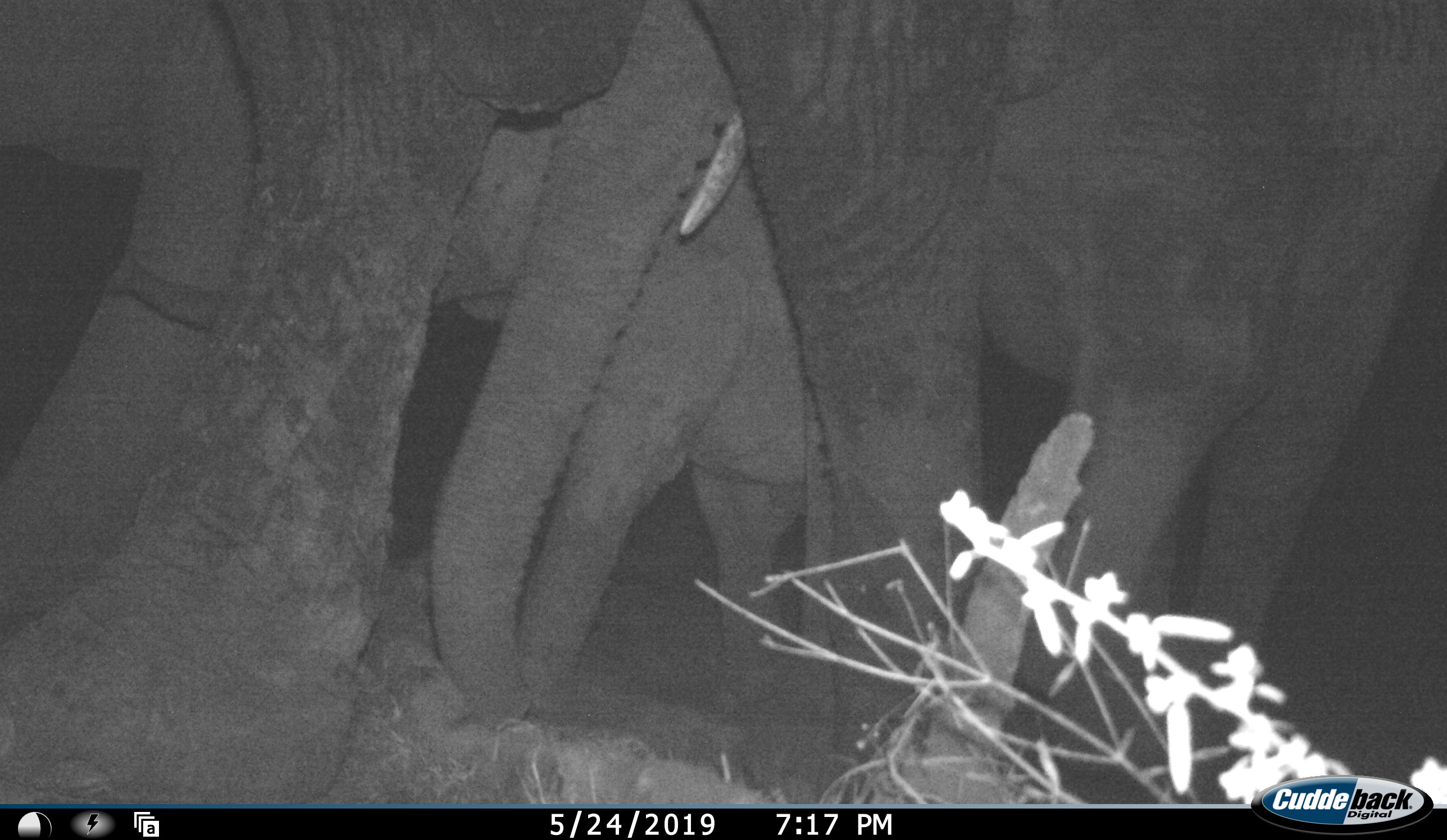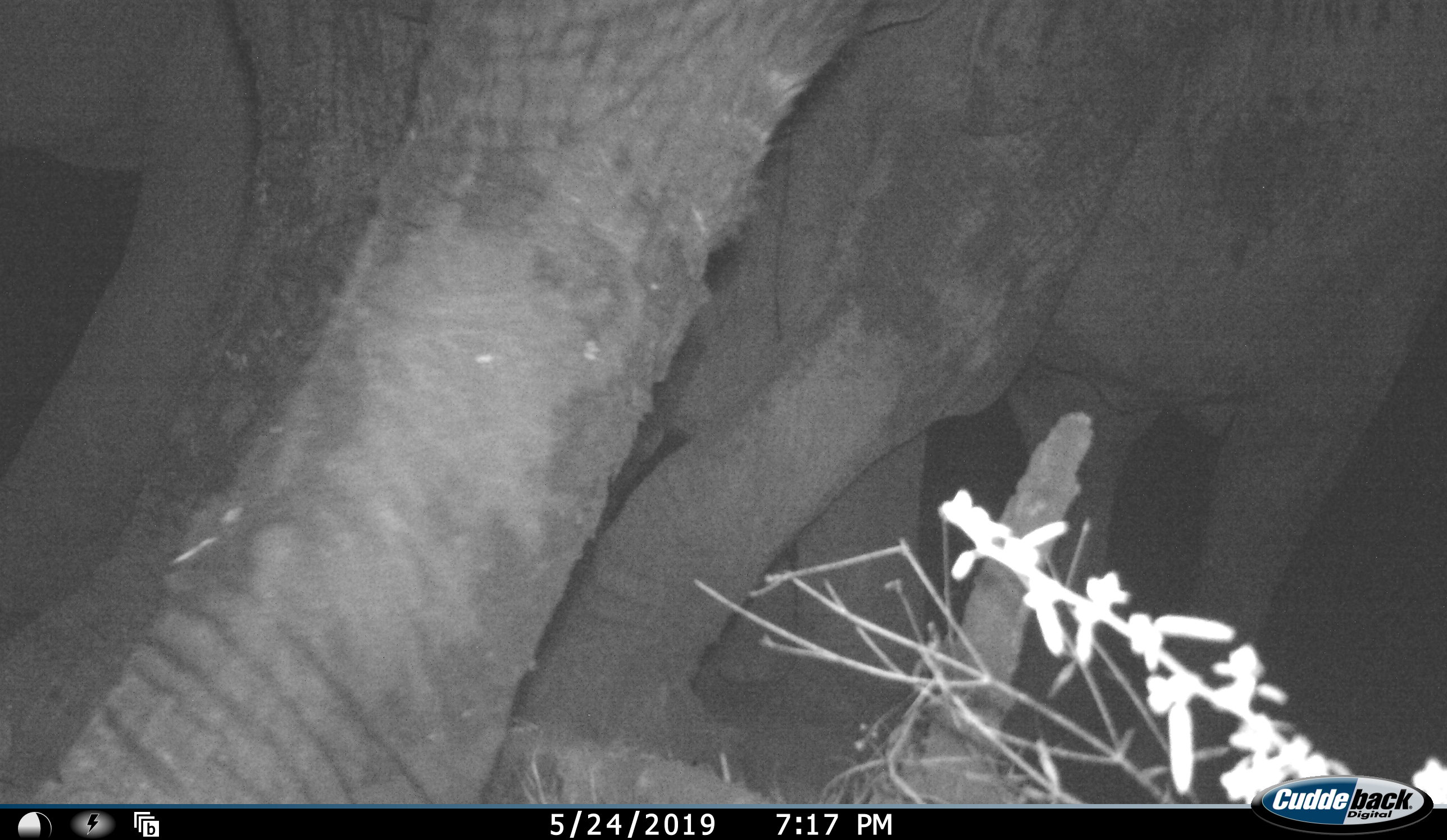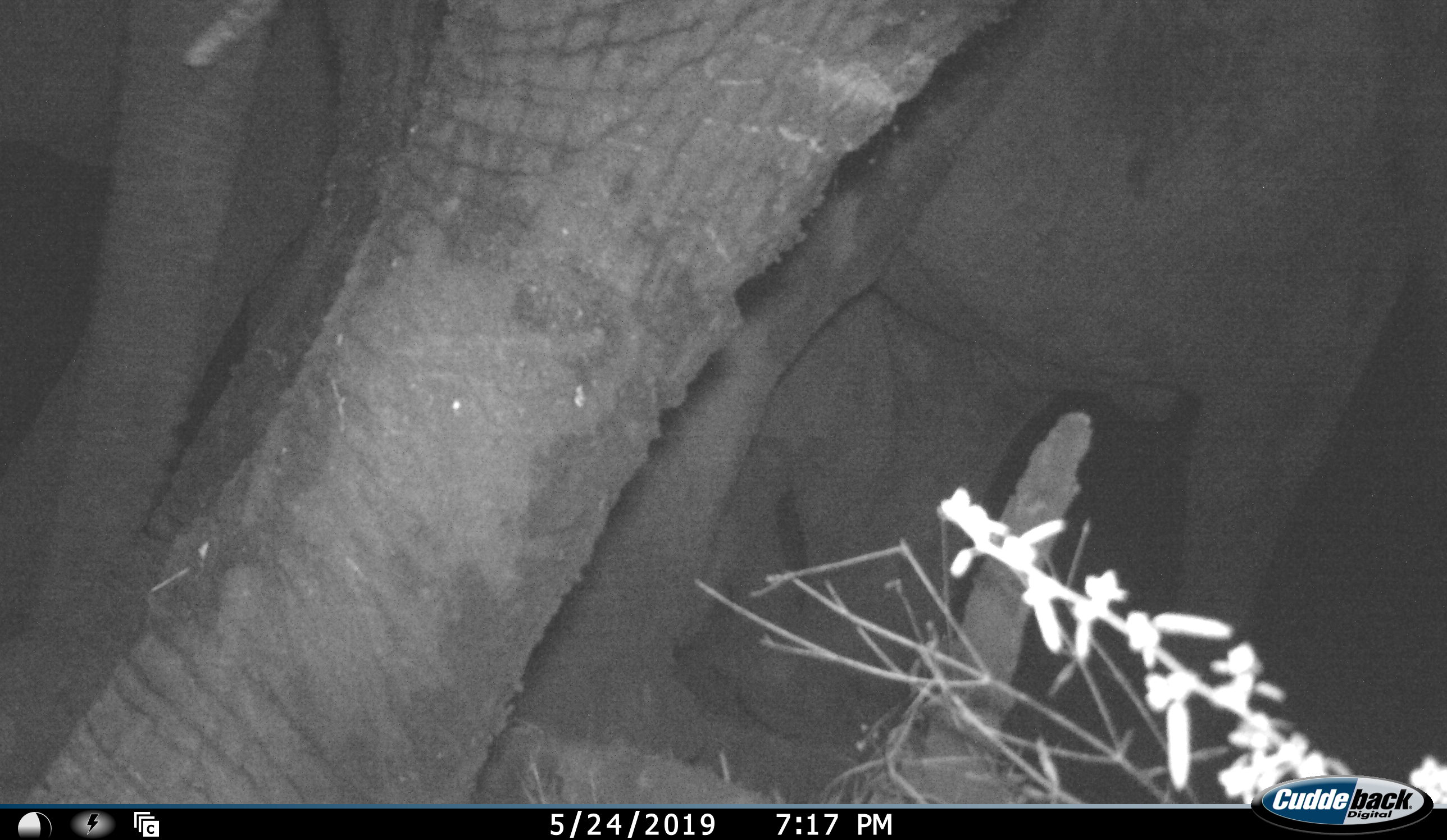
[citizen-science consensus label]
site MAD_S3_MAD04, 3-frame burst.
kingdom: Animalia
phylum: Chordata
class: Mammalia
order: Proboscidea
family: Elephantidae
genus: Loxodonta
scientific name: Loxodonta africana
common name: african bush elephant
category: elephant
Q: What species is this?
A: Elephant (african bush elephant) (Loxodonta africana).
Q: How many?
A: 3.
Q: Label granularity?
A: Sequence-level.